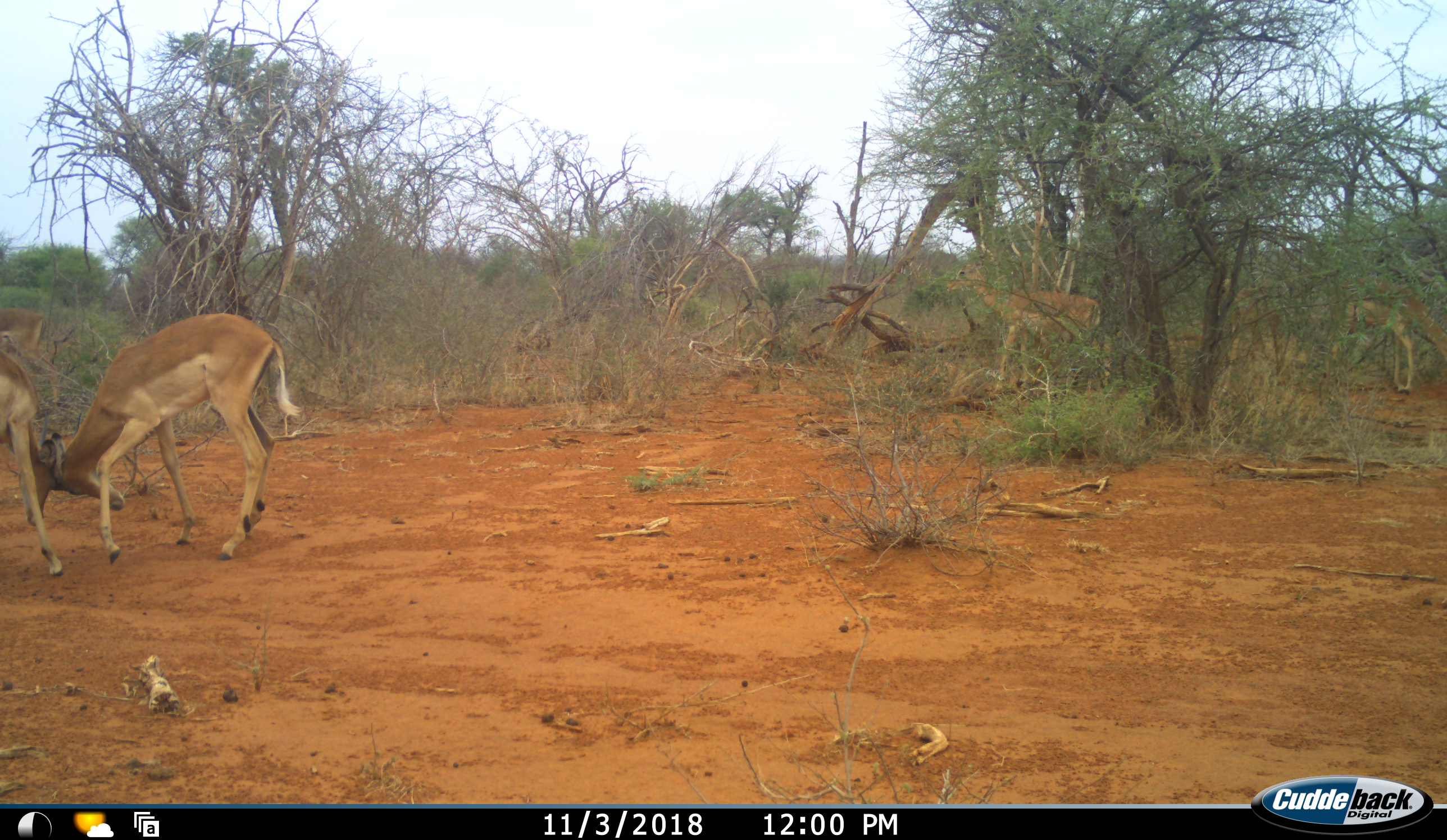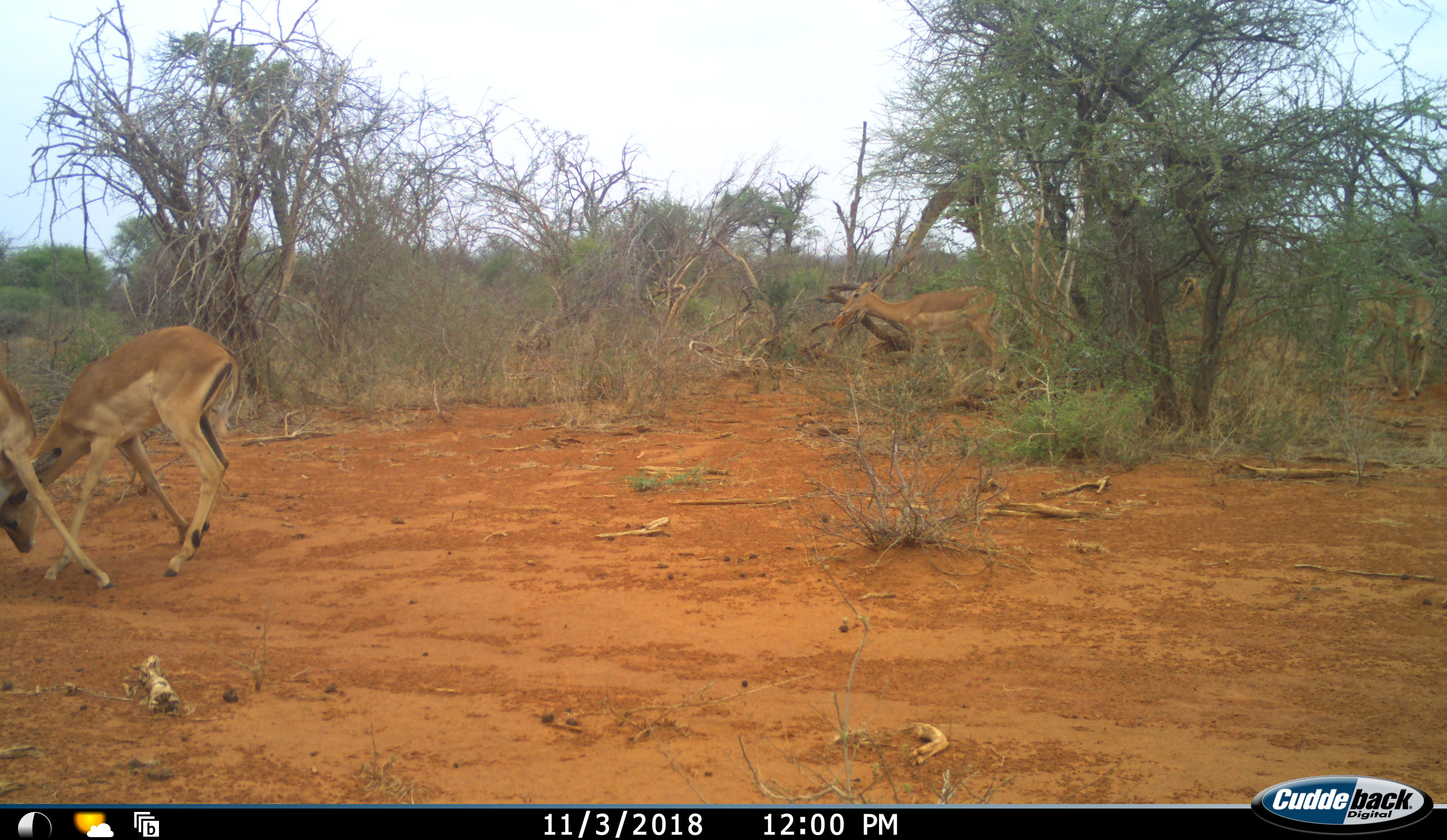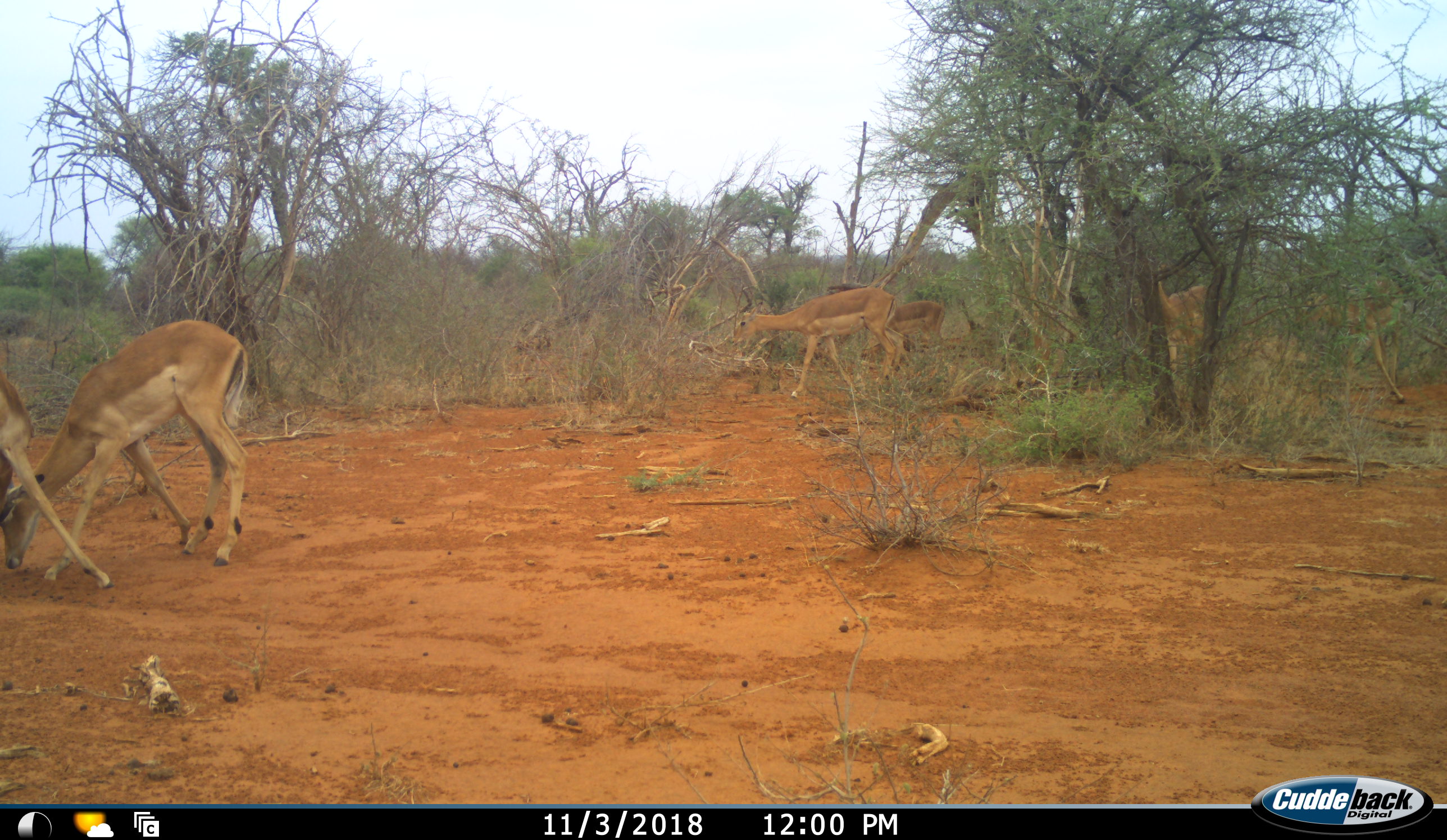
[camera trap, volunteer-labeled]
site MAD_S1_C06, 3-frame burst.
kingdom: Animalia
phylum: Chordata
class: Mammalia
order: Artiodactyla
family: Bovidae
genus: Aepyceros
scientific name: Aepyceros melampus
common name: impala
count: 5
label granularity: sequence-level